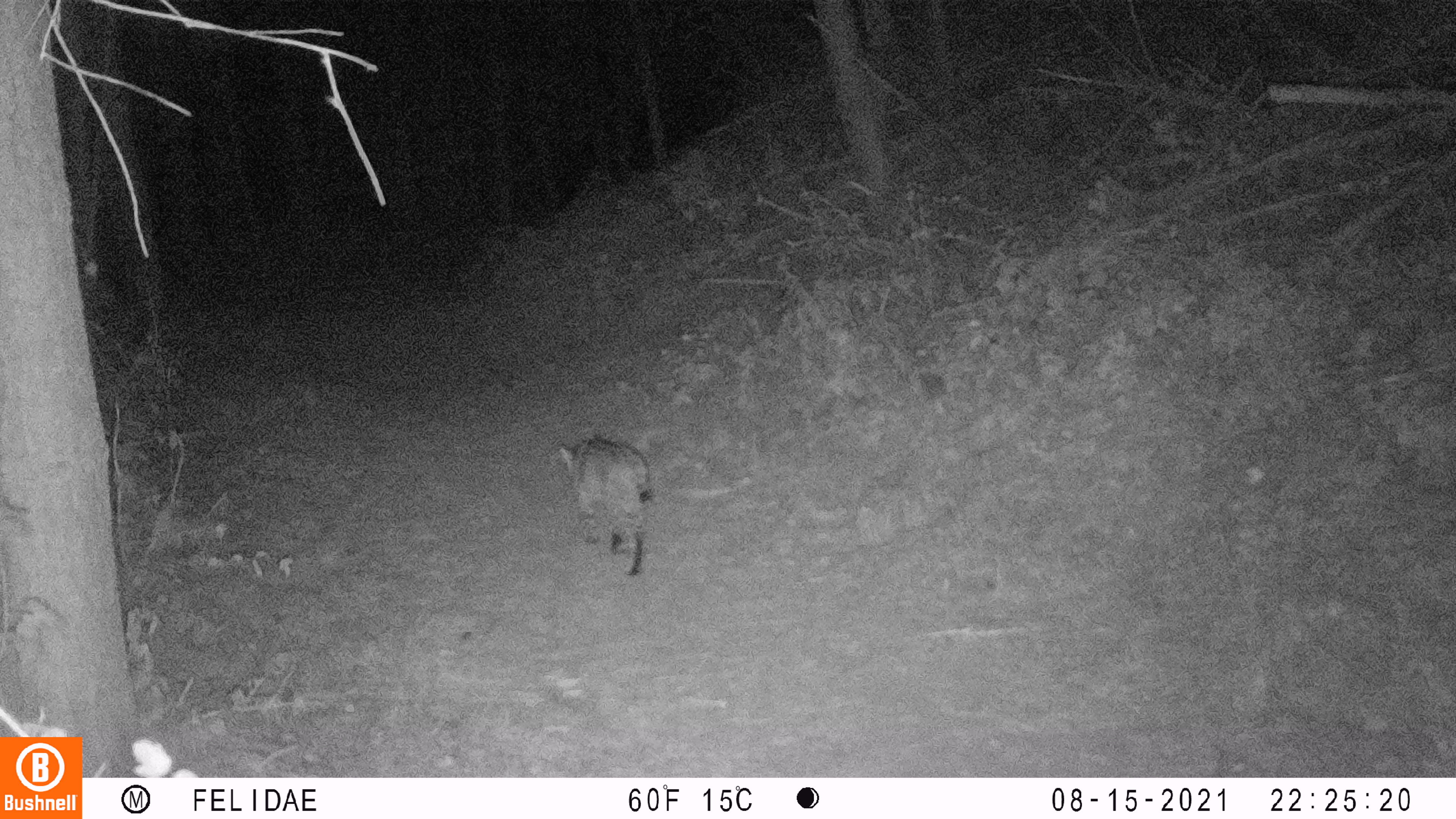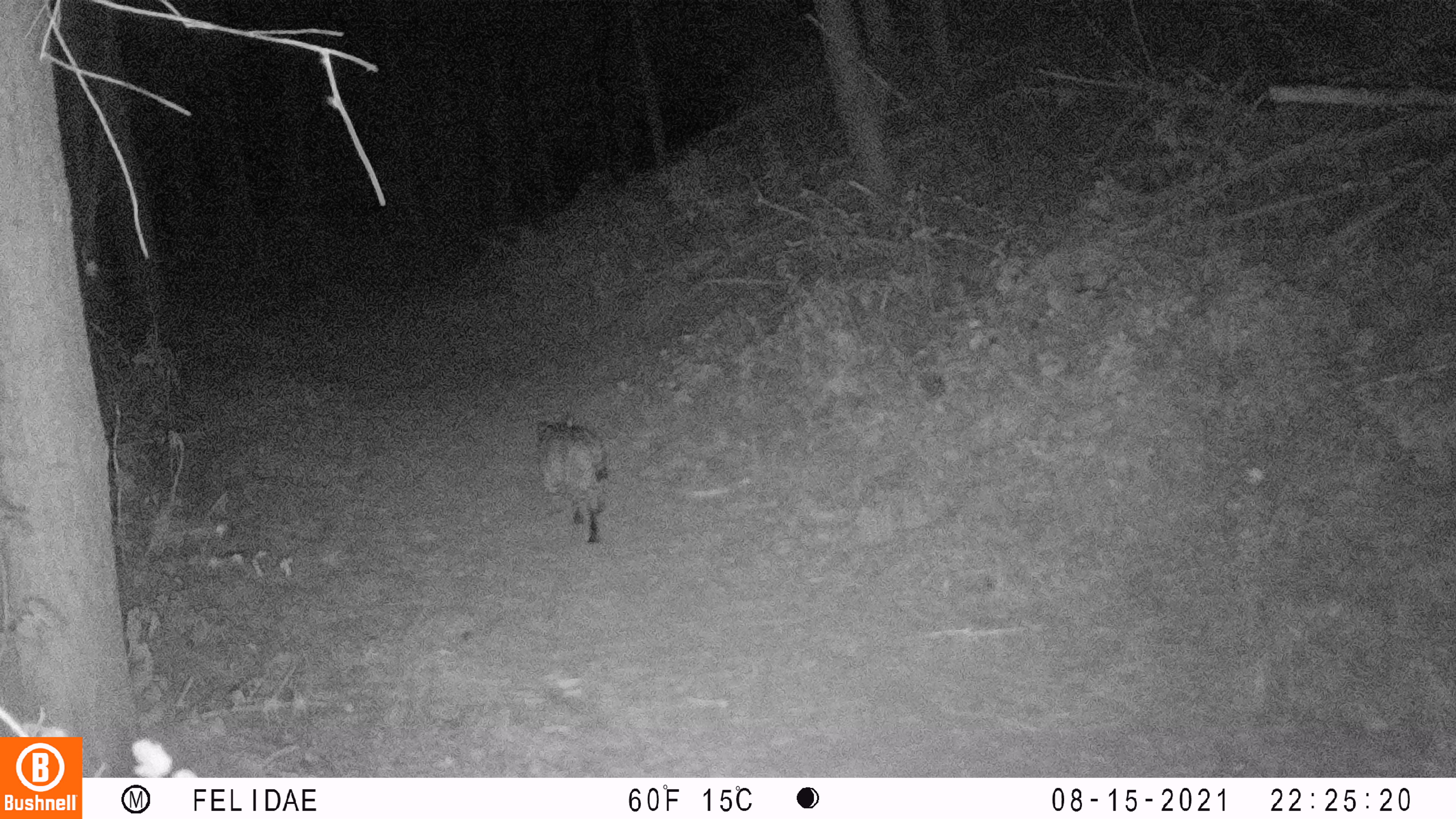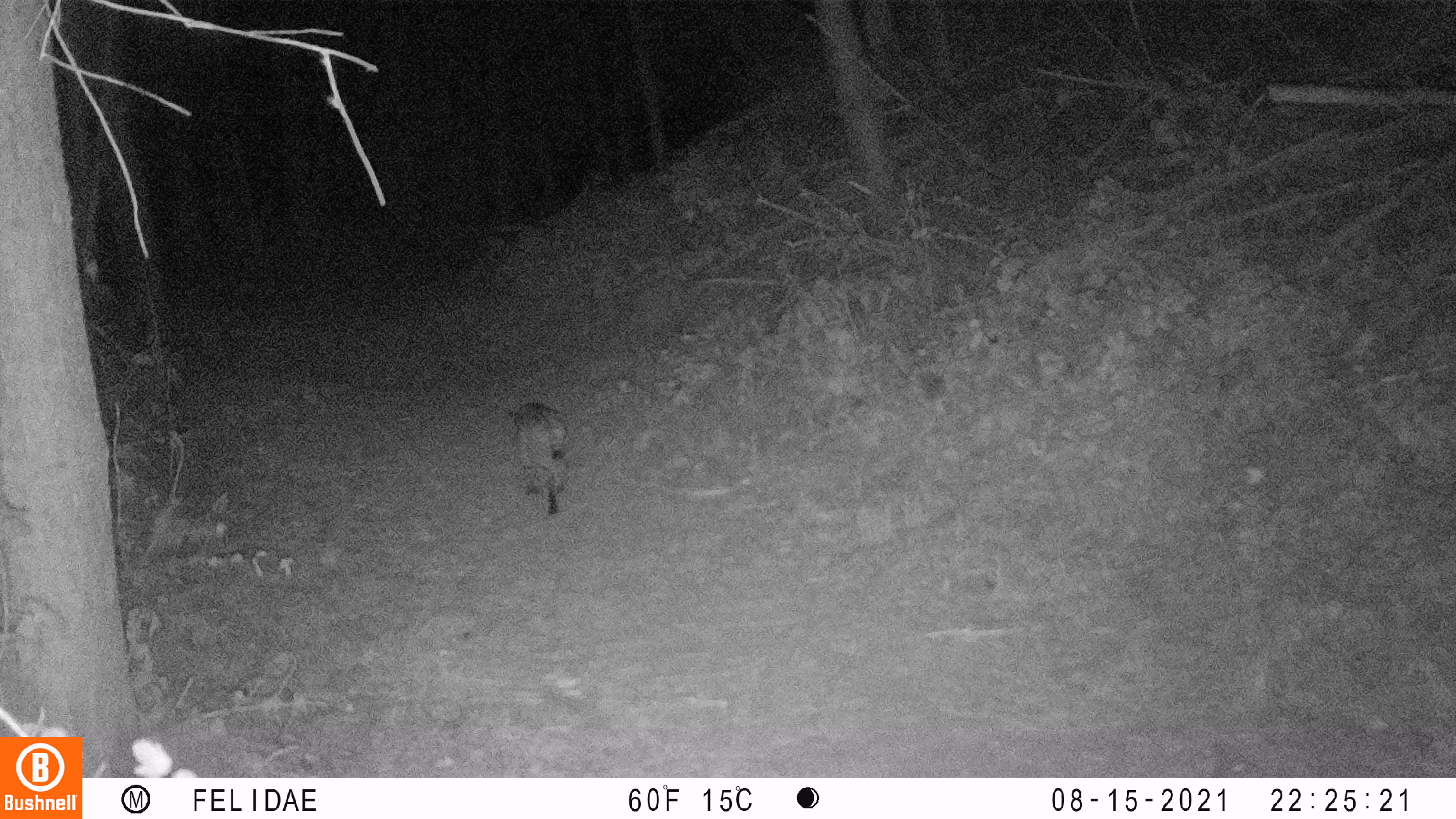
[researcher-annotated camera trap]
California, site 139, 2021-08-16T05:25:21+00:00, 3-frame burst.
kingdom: Animalia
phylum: Chordata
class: Mammalia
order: Carnivora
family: Felidae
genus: Lynx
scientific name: Lynx rufus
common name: bobcat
Bobcat (Lynx rufus).